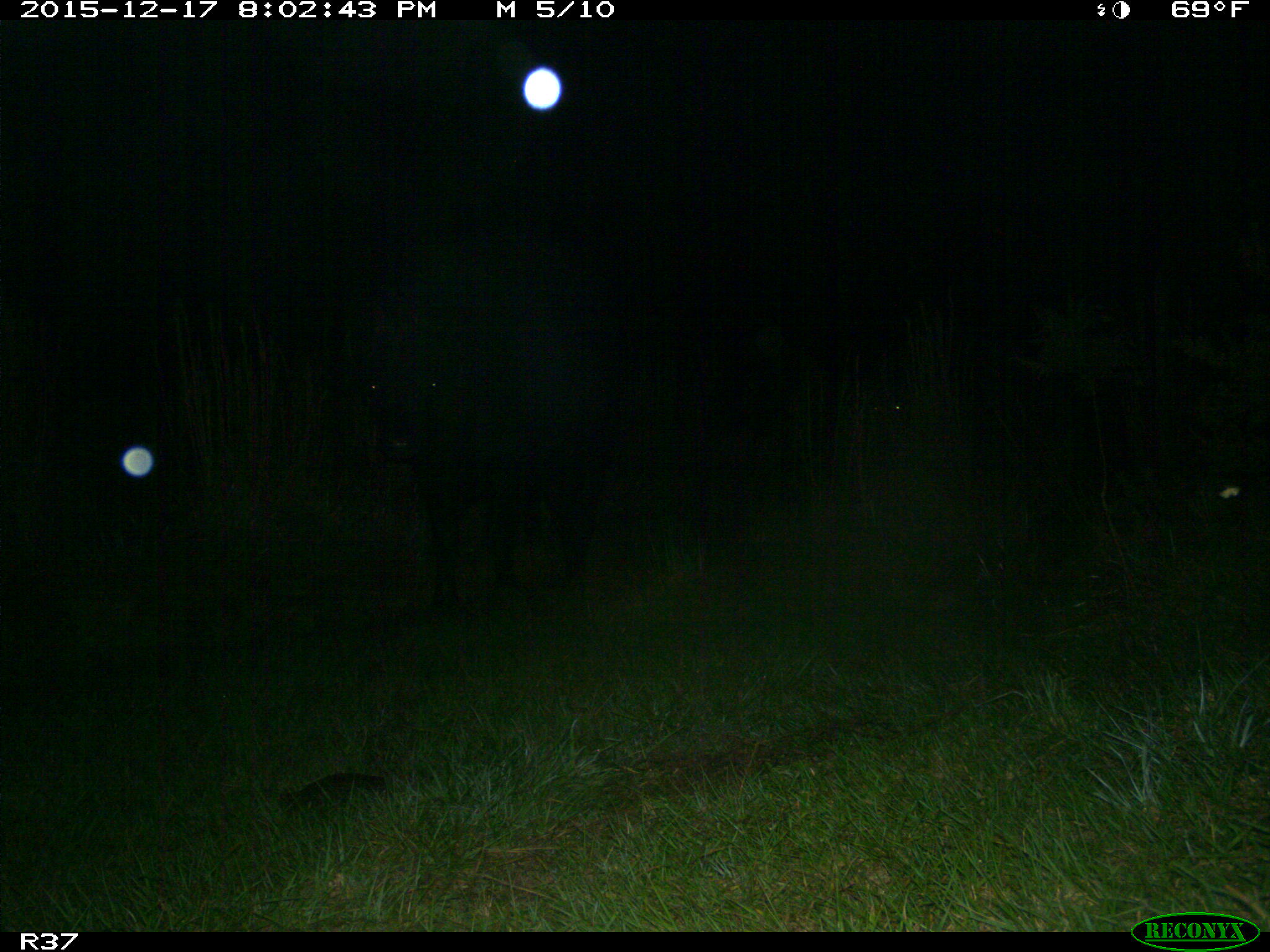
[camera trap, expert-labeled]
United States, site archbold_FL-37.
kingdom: Animalia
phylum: Chordata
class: Mammalia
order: Artiodactyla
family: Bovidae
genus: Bos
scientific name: Bos taurus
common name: domestic cow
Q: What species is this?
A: Bos taurus (domestic cow).